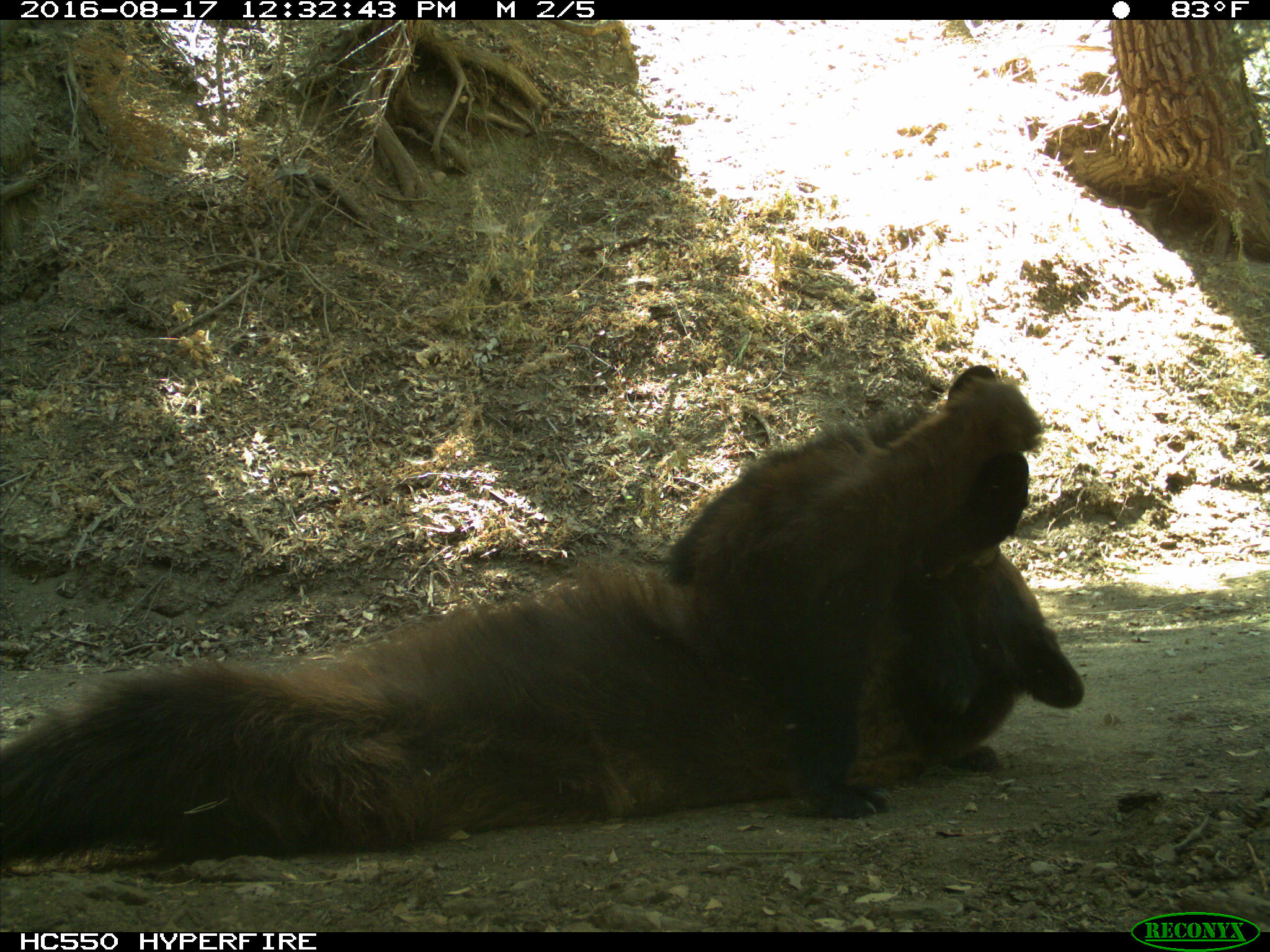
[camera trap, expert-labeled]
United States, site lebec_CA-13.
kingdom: Animalia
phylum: Chordata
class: Mammalia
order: Carnivora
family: Ursidae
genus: Ursus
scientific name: Ursus americanus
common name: american black bear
Ursus americanus (american black bear).